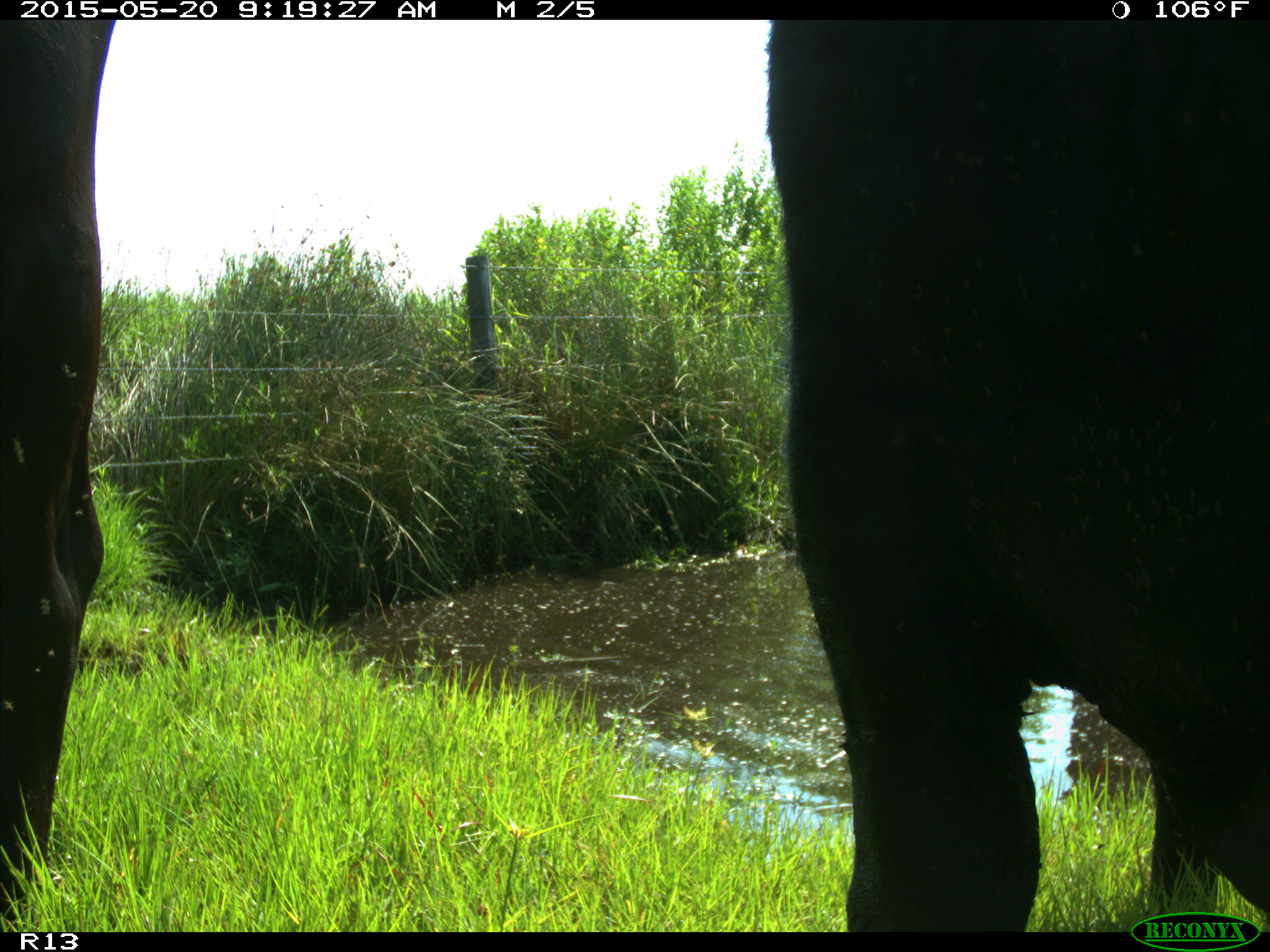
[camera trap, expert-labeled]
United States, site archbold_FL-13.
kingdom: Animalia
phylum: Chordata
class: Mammalia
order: Artiodactyla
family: Bovidae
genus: Bos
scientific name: Bos taurus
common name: domestic cow